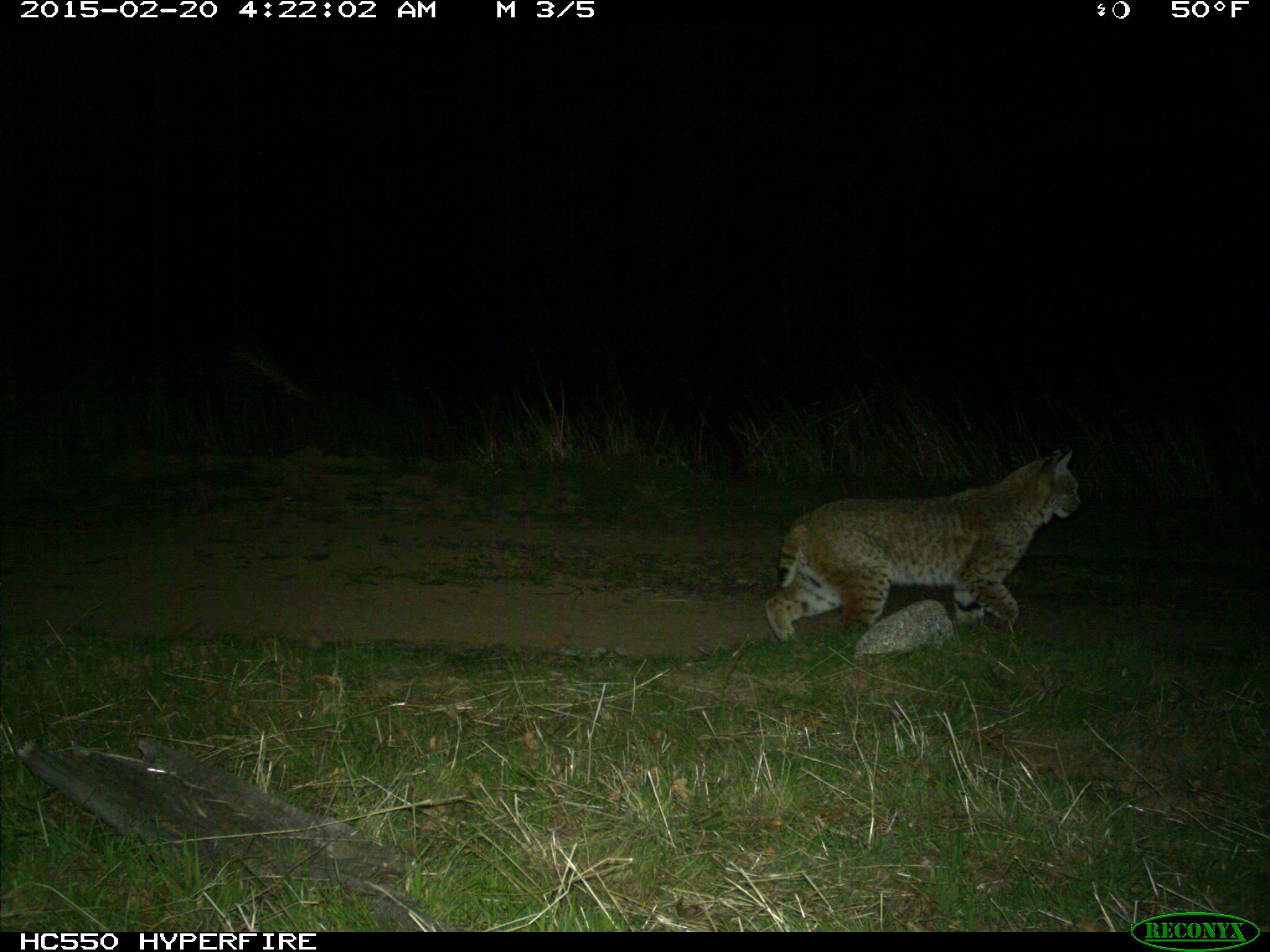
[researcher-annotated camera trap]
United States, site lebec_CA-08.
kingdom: Animalia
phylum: Chordata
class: Mammalia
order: Carnivora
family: Felidae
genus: Lynx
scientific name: Lynx rufus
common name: bobcat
Lynx rufus (bobcat).